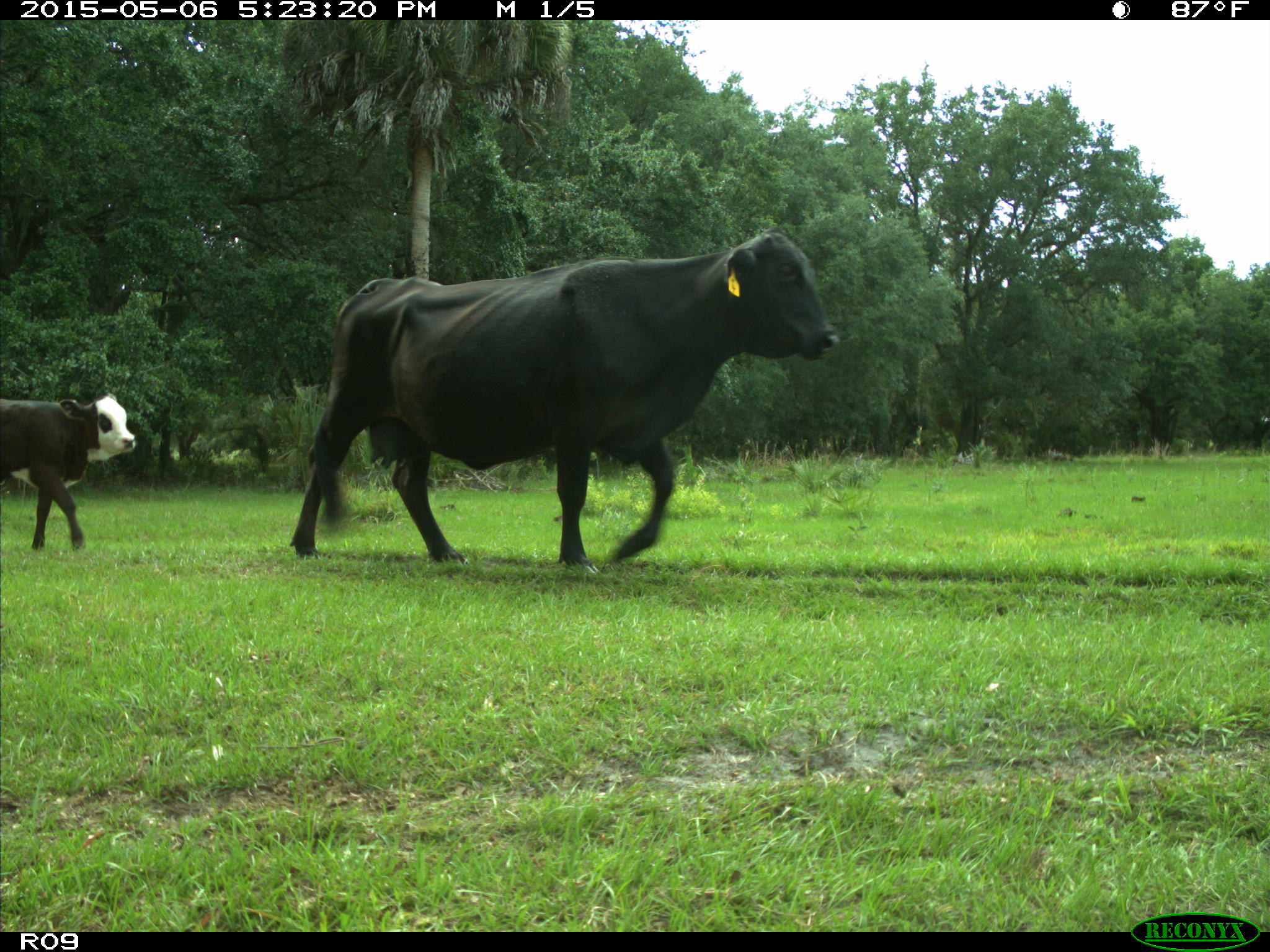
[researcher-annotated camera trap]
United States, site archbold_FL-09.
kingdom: Animalia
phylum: Chordata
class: Mammalia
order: Artiodactyla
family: Bovidae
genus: Bos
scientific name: Bos taurus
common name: domestic cow